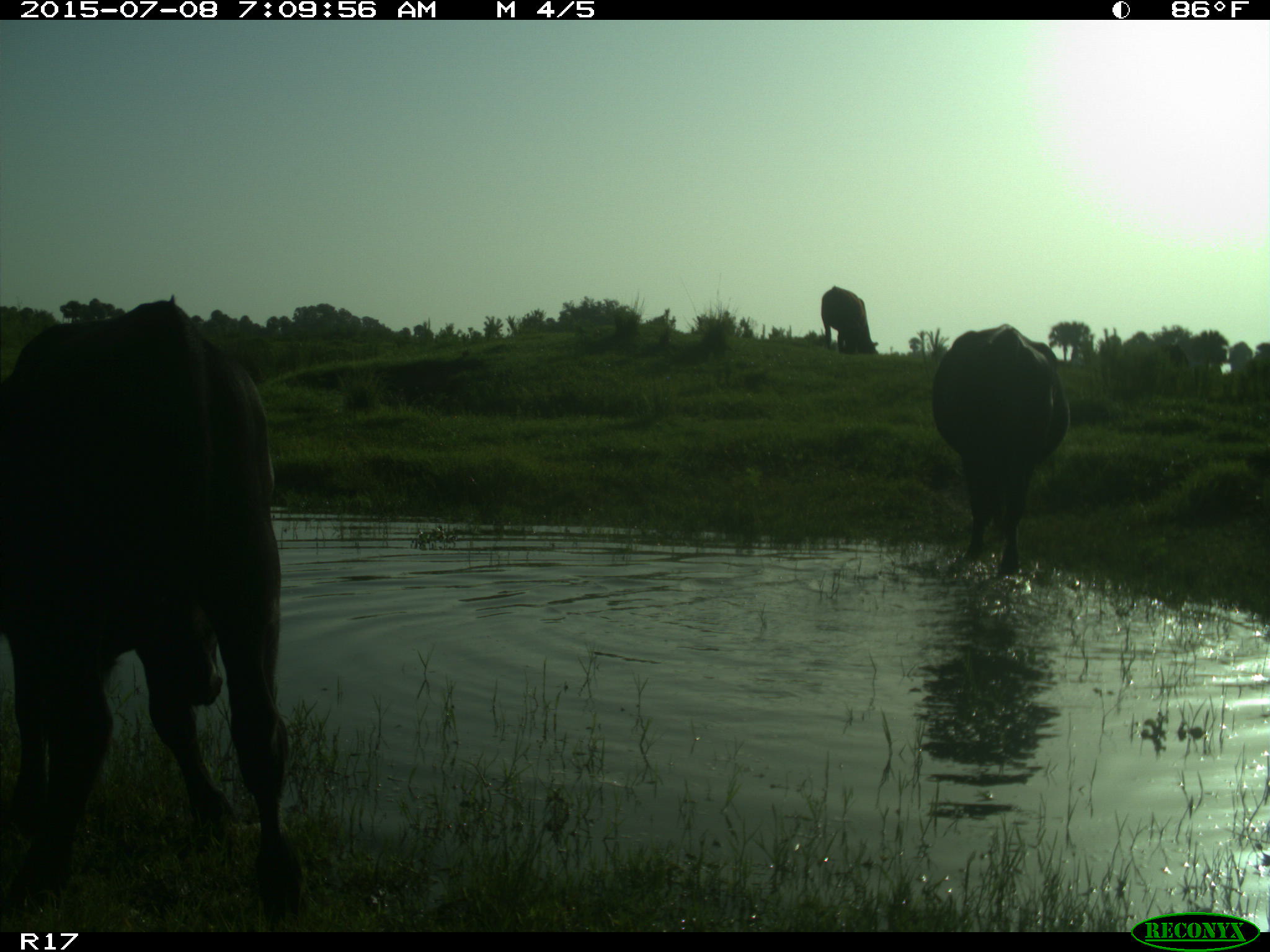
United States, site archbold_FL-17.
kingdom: Animalia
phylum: Chordata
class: Mammalia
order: Artiodactyla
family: Bovidae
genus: Bos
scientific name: Bos taurus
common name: domestic cow